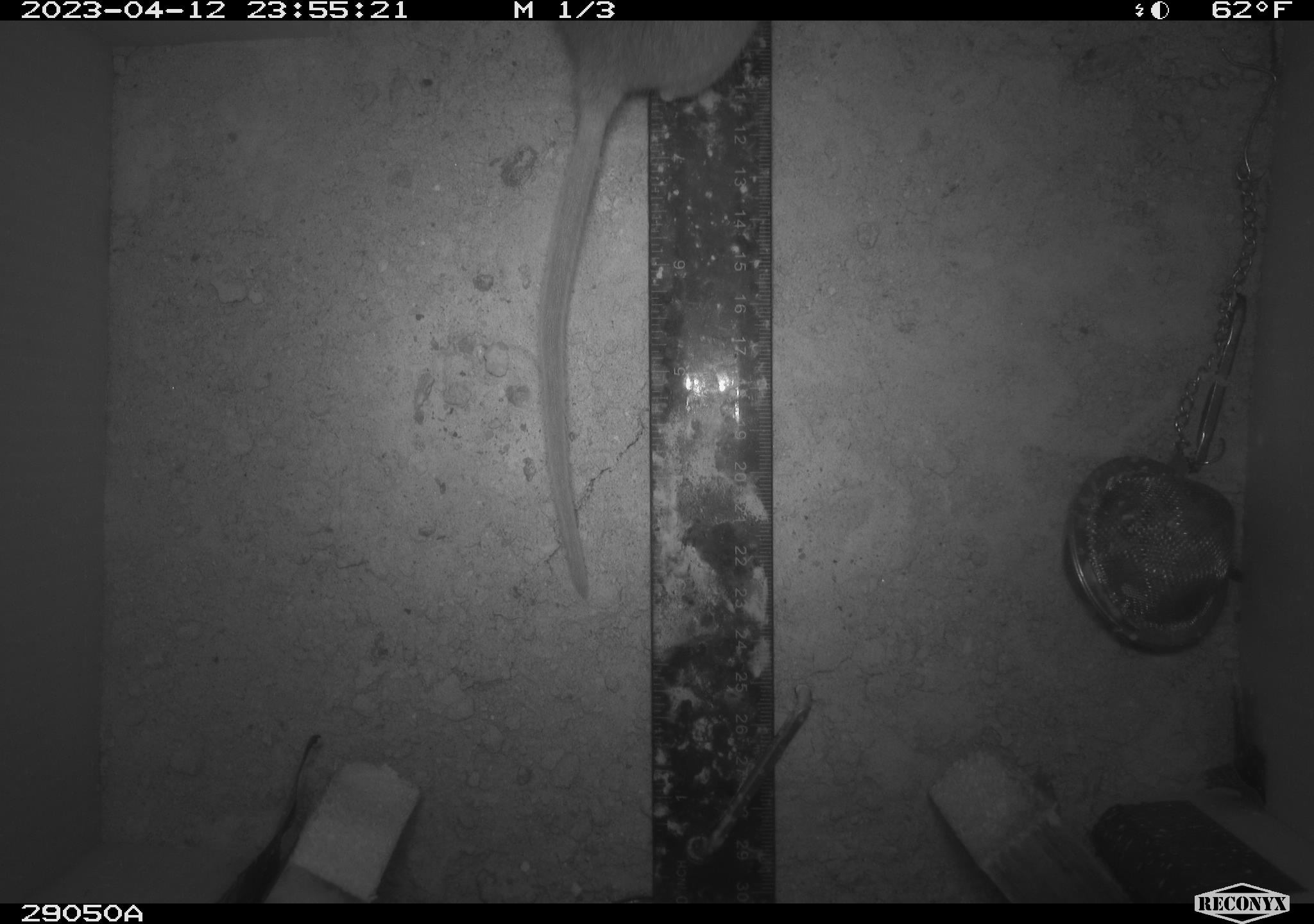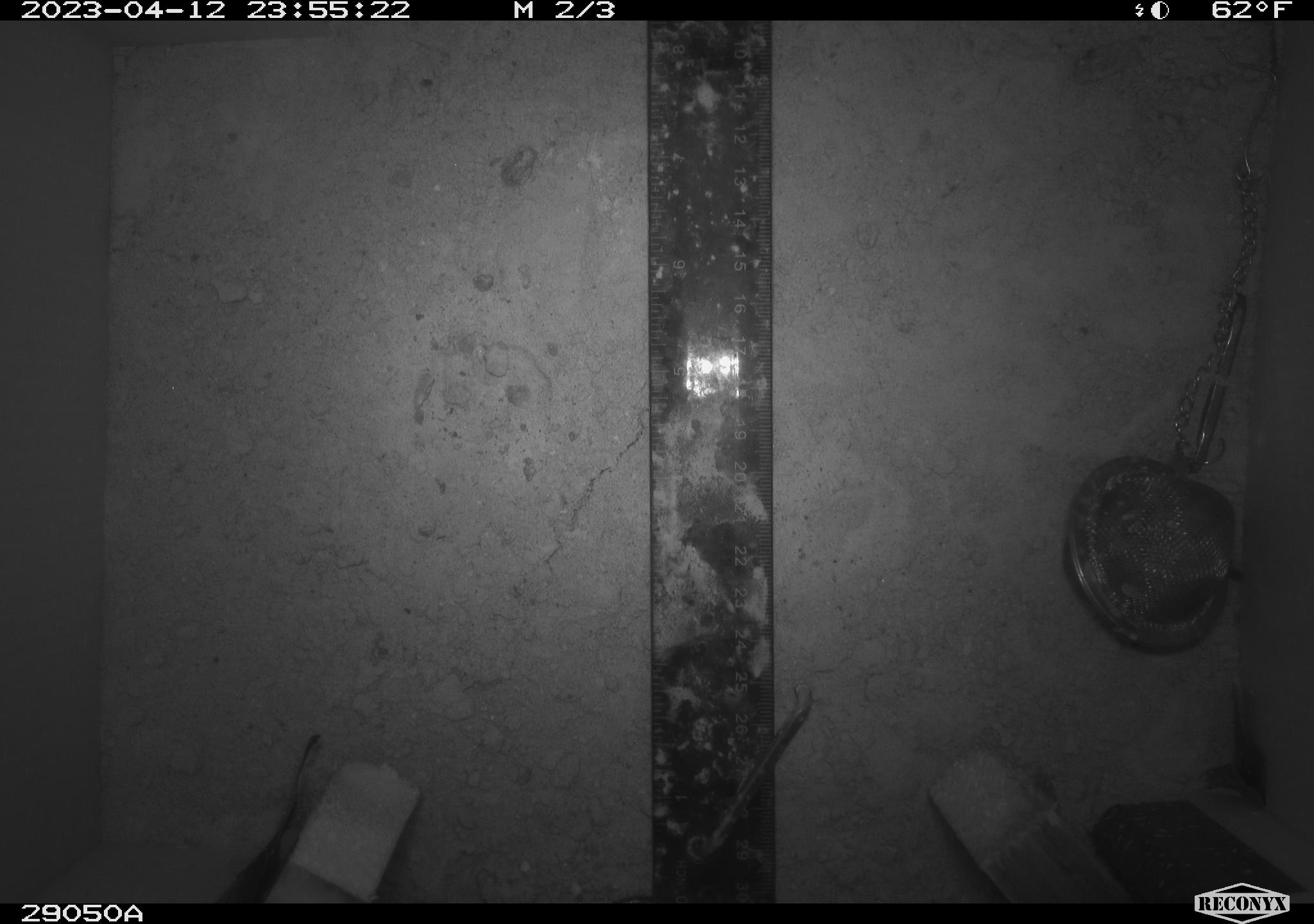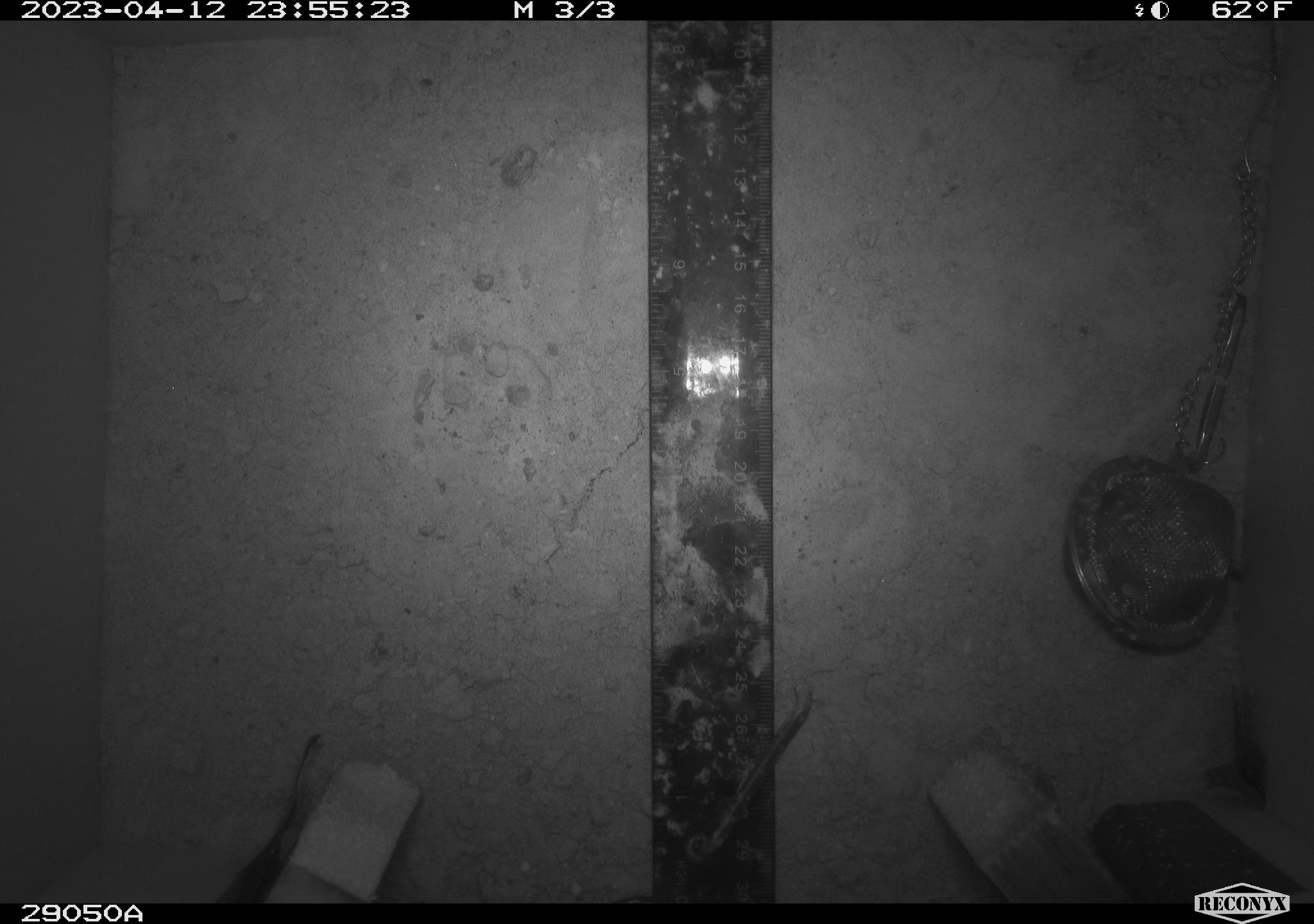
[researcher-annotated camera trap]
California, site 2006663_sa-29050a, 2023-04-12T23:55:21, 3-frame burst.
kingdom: Animalia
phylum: Chordata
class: Mammalia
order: Rodentia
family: Cricetidae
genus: Neotoma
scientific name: Neotoma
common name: pack rat or woodrat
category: neotoma species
Neotoma species (pack rat or woodrat) (Neotoma).